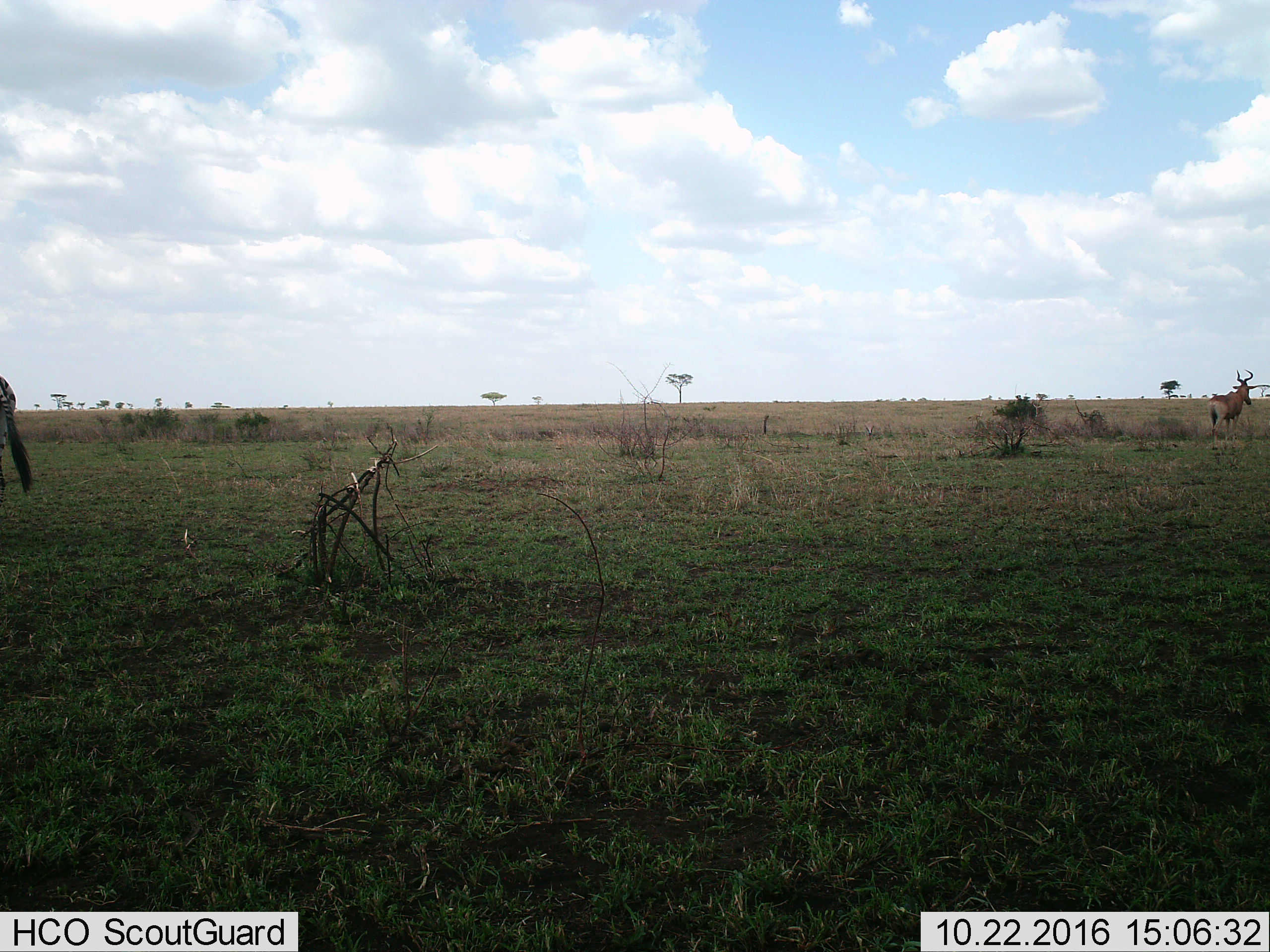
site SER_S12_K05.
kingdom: Animalia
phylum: Chordata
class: Mammalia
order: Artiodactyla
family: Bovidae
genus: Alcelaphus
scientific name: Alcelaphus buselaphus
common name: hartebeest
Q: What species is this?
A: Hartebeest (Alcelaphus buselaphus).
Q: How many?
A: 1.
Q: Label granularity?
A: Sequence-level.